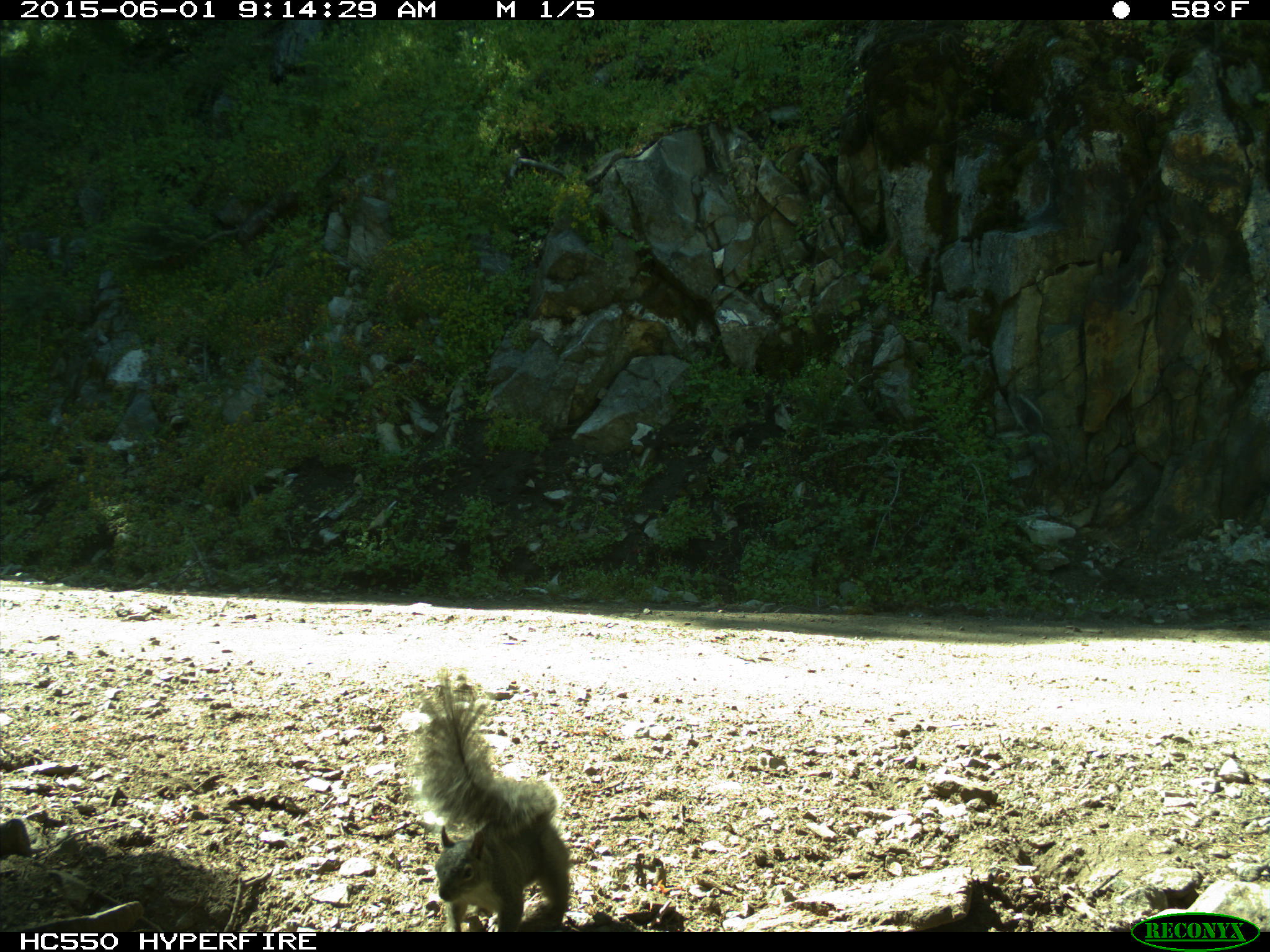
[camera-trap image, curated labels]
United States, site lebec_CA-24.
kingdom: Animalia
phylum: Chordata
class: Mammalia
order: Rodentia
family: Sciuridae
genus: Sciurus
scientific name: Sciurus carolinensis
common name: eastern gray squirrel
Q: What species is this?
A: Sciurus carolinensis (eastern gray squirrel).